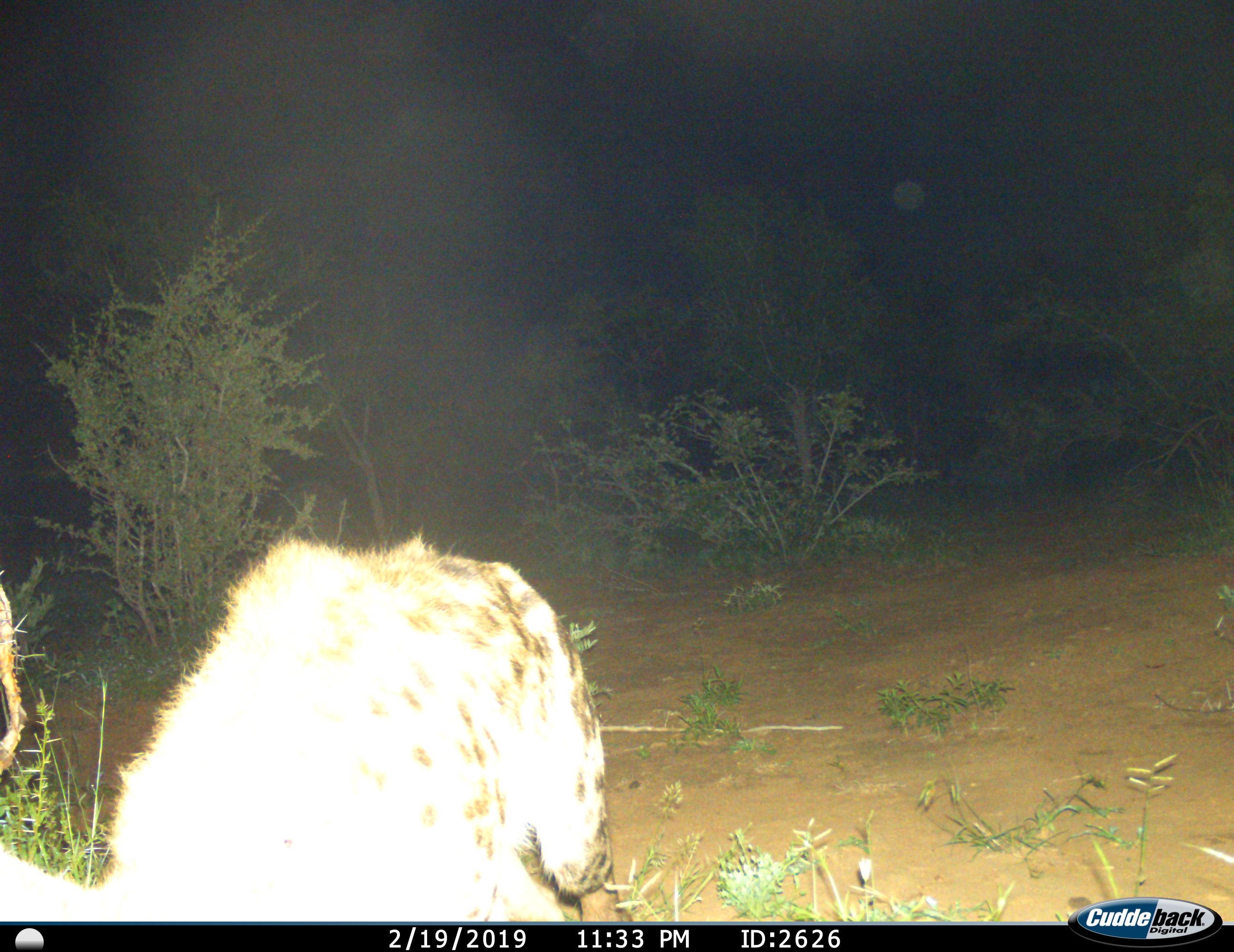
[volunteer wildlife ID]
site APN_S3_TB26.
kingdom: Animalia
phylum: Chordata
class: Mammalia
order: Carnivora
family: Hyaenidae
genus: Crocuta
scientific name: Crocuta crocuta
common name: spotted hyena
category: hyenaspotted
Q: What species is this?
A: Hyenaspotted (spotted hyena) (Crocuta crocuta).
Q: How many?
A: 1.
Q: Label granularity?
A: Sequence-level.